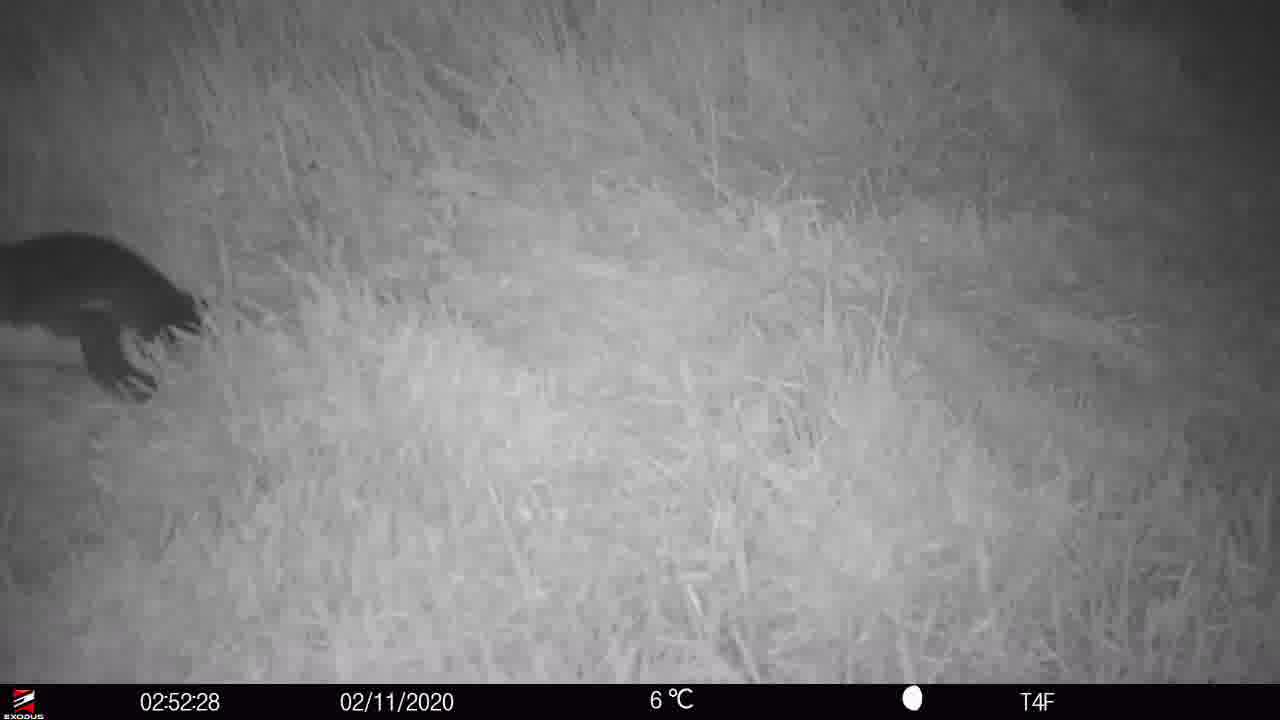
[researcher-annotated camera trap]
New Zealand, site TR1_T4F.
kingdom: Animalia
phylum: Chordata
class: Aves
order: Sphenisciformes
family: Spheniscidae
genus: Eudyptula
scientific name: Eudyptula minor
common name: little blue penguin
Little blue penguin (Eudyptula minor).